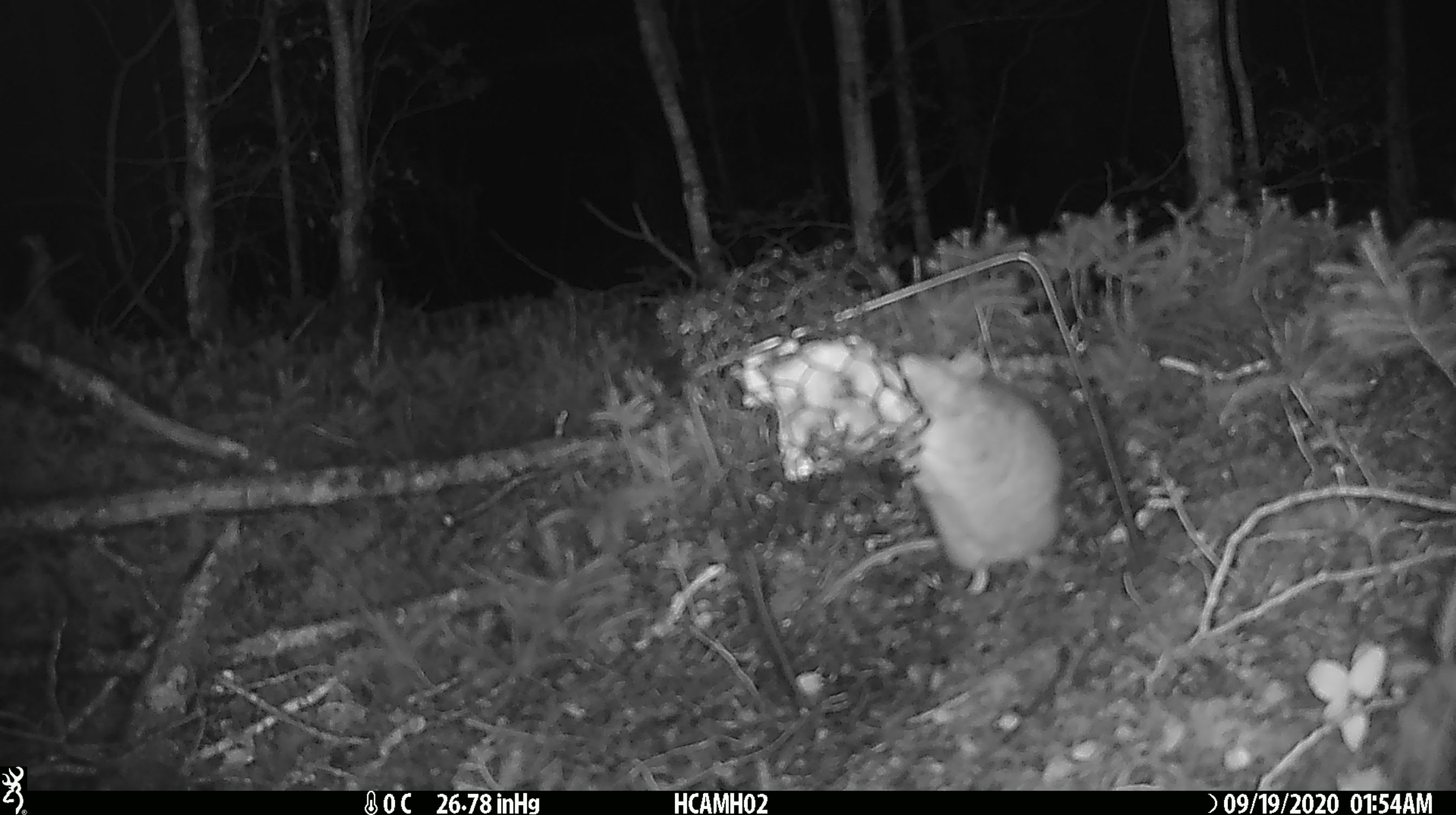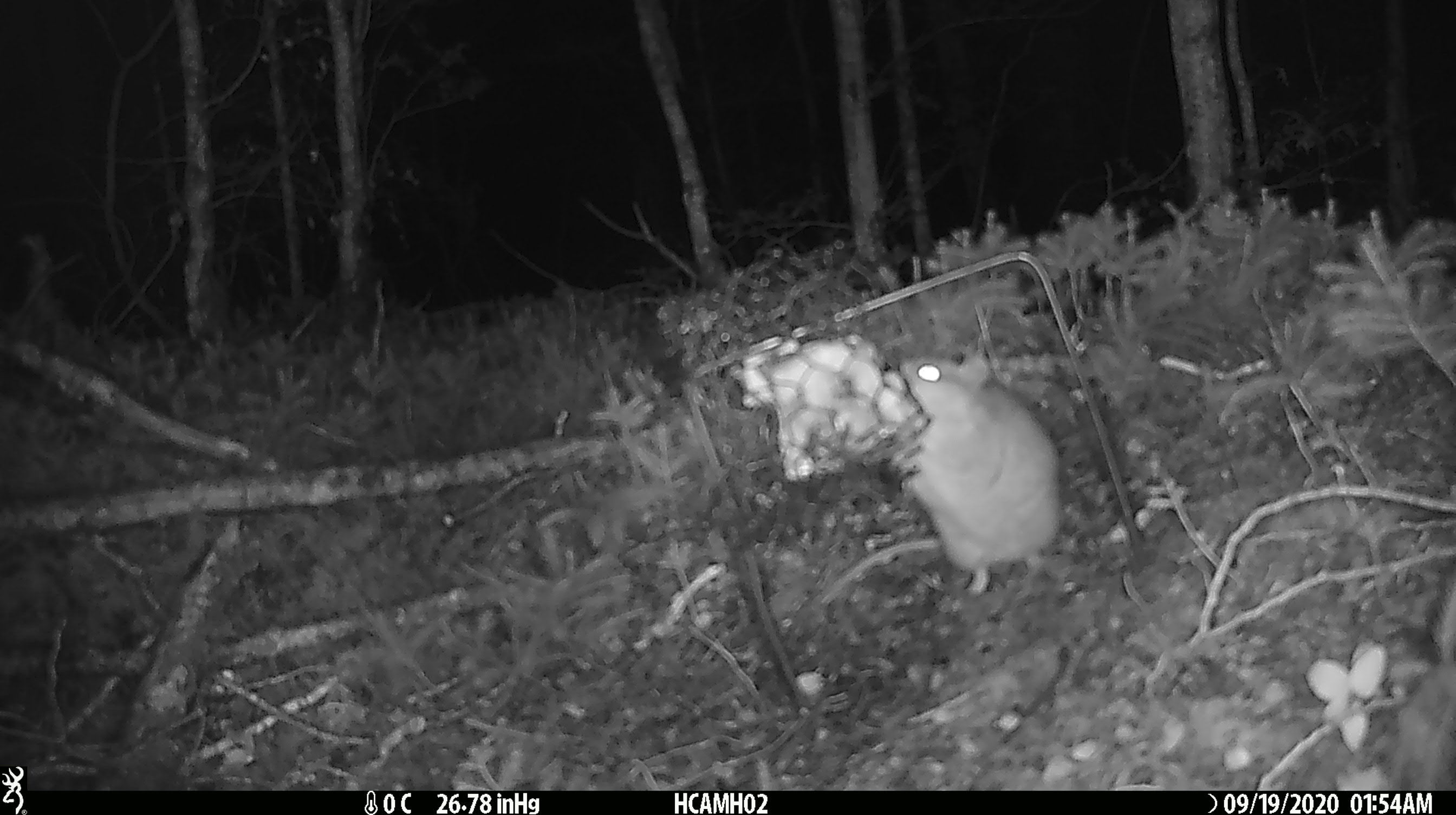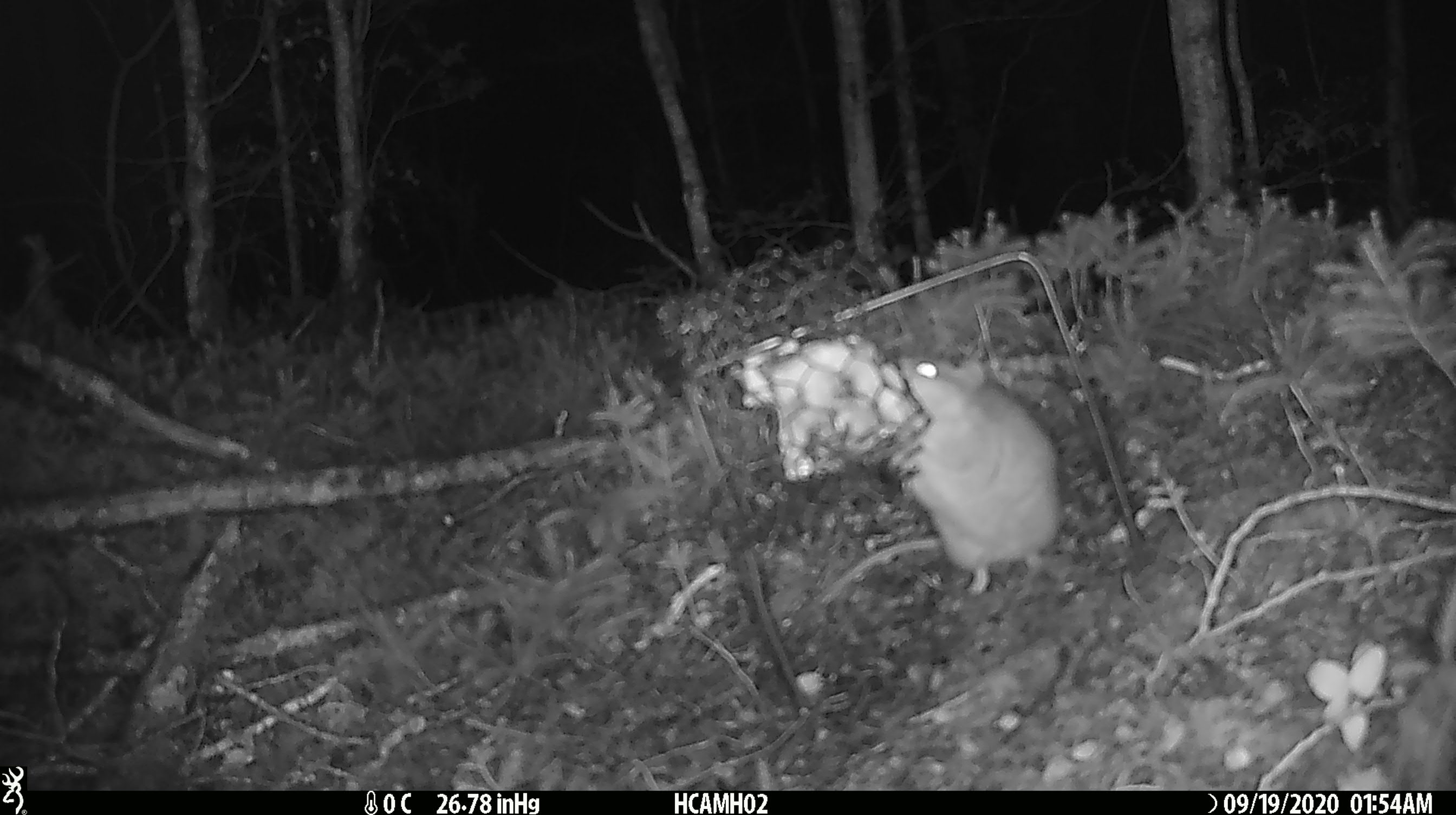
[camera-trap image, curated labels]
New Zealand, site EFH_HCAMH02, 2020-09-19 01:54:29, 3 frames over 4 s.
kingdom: Animalia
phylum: Chordata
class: Mammalia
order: Rodentia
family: Muridae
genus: Rattus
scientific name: Rattus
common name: rat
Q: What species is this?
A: Rat (Rattus).